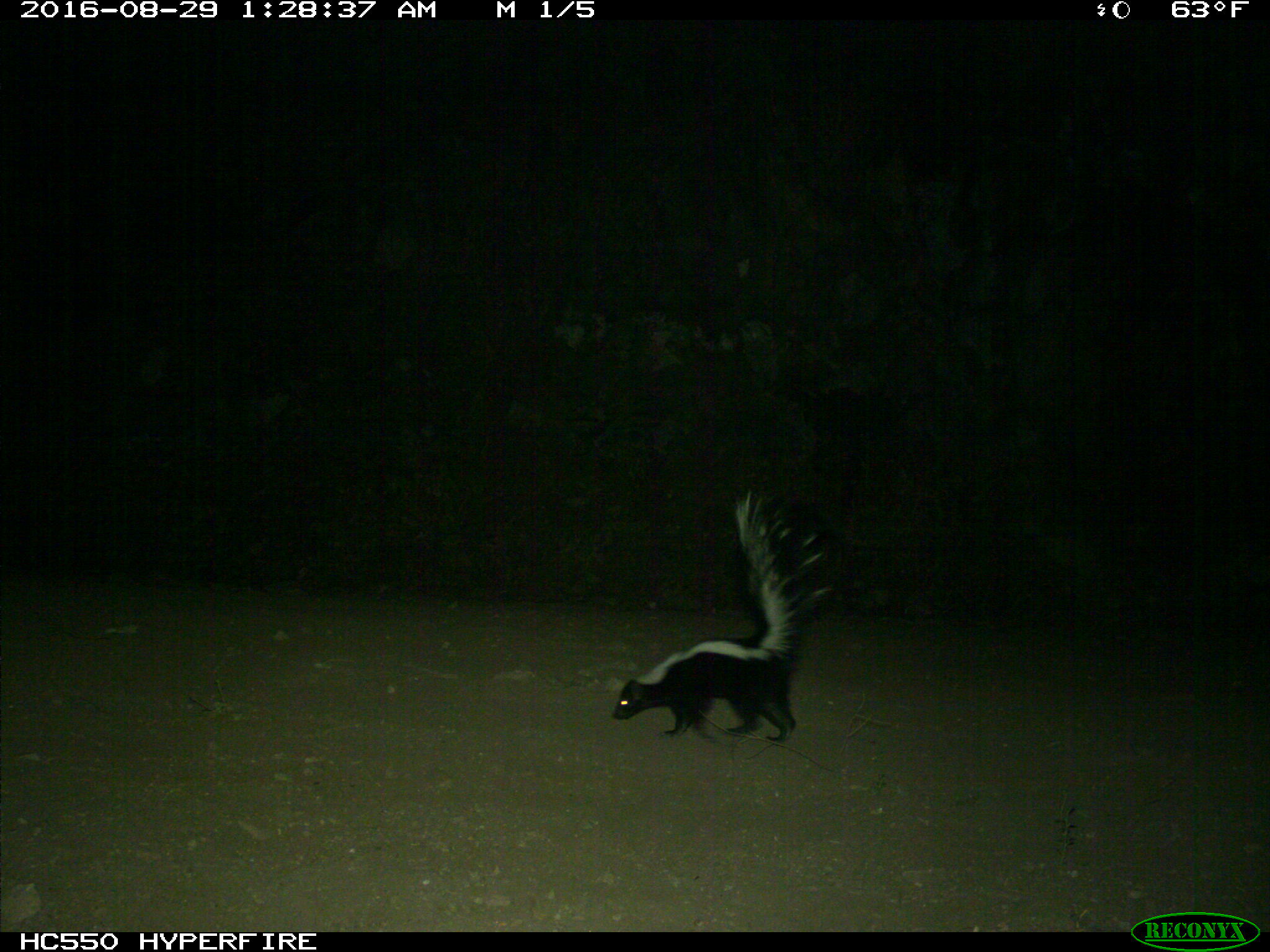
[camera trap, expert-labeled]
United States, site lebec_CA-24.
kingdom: Animalia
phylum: Chordata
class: Mammalia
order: Carnivora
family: Mephitidae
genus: Mephitis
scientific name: Mephitis mephitis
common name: striped skunk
Mephitis mephitis (striped skunk).